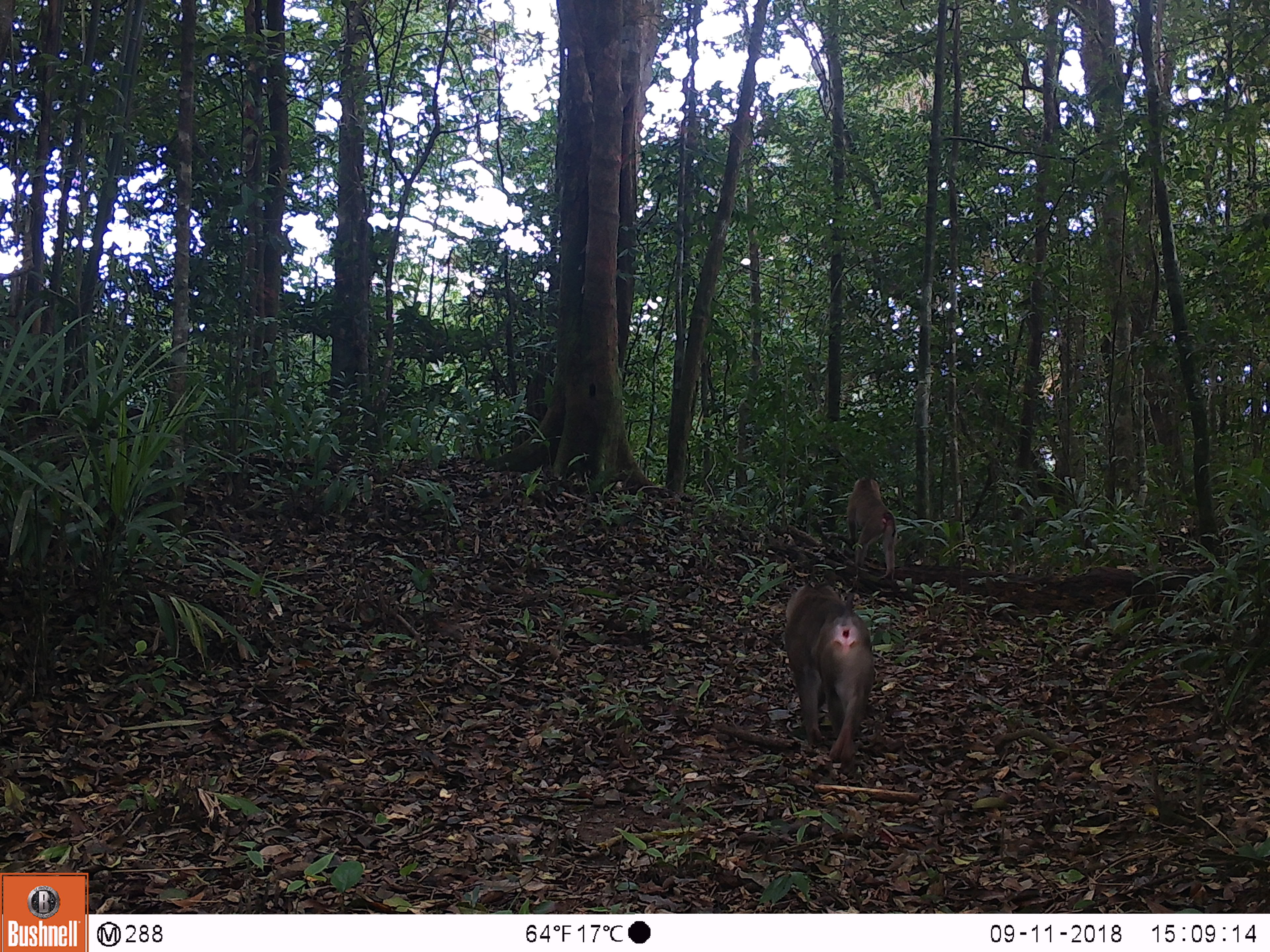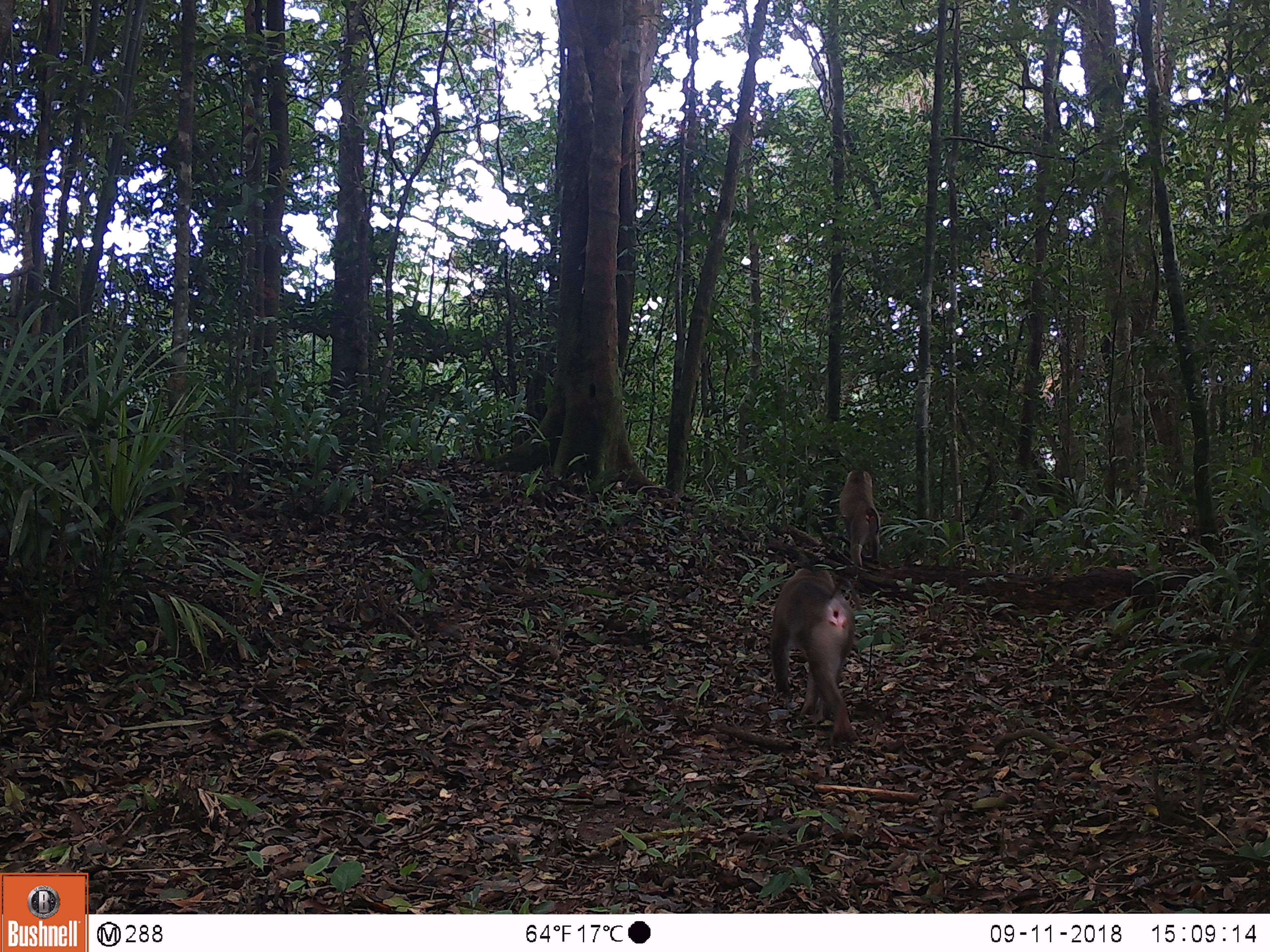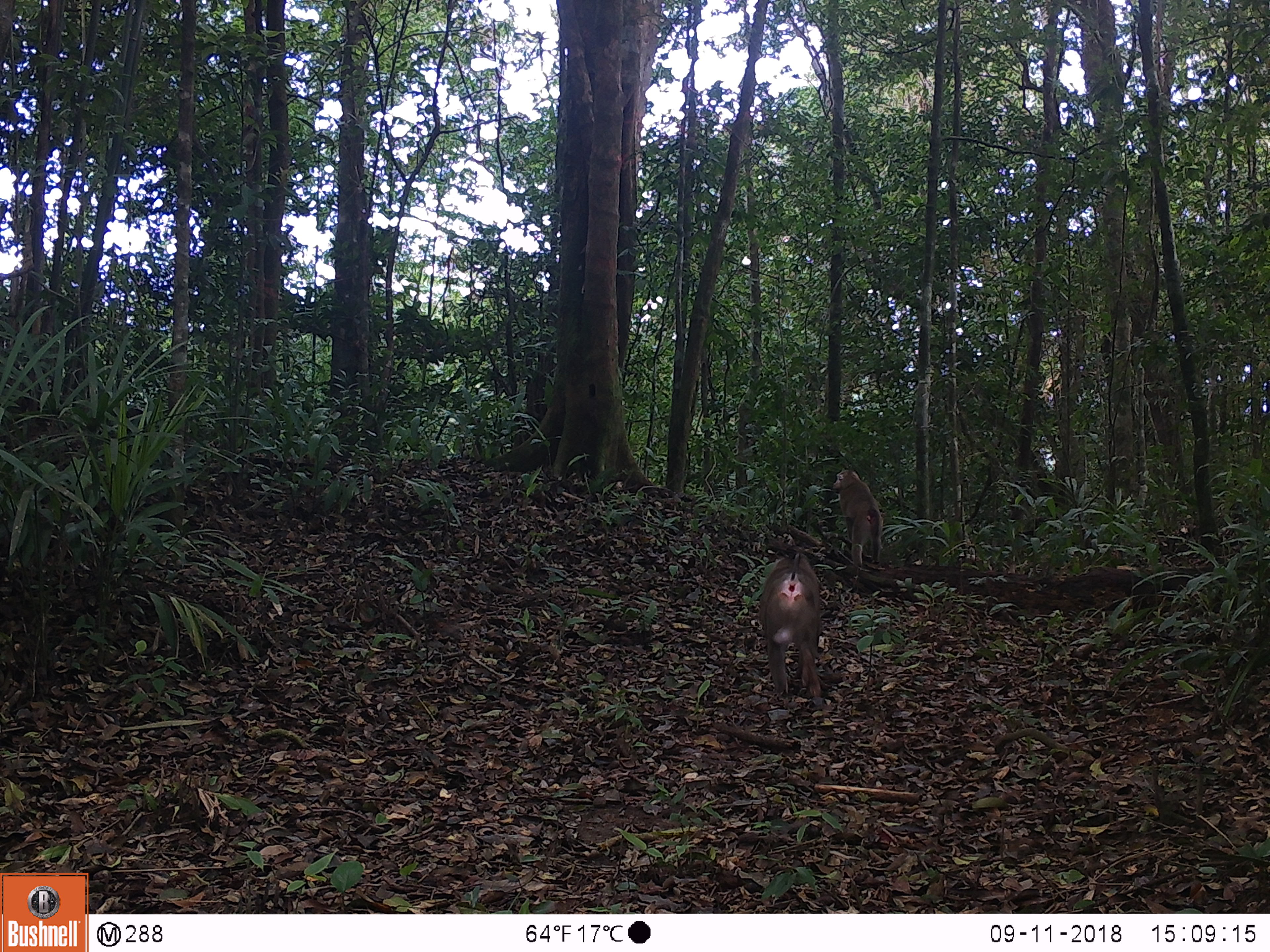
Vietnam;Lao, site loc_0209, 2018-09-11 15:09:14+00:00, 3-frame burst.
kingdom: Animalia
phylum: Chordata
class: Mammalia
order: Primates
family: Cercopithecidae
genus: Macaca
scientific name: Macaca nemestrina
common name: pig-tailed macaque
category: pig tailed macaque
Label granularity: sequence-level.